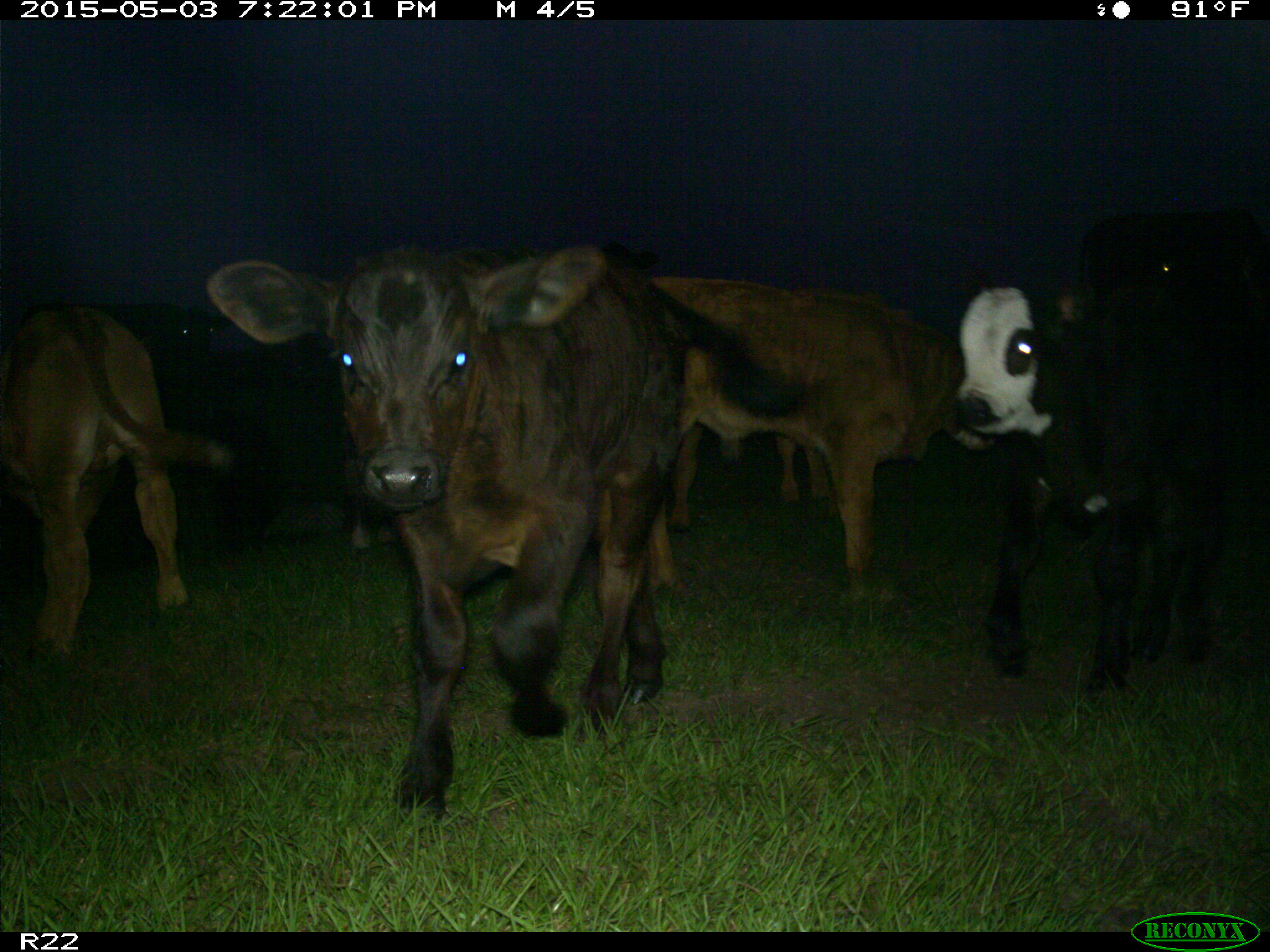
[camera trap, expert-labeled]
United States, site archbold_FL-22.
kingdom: Animalia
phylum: Chordata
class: Mammalia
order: Artiodactyla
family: Bovidae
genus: Bos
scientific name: Bos taurus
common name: domestic cow